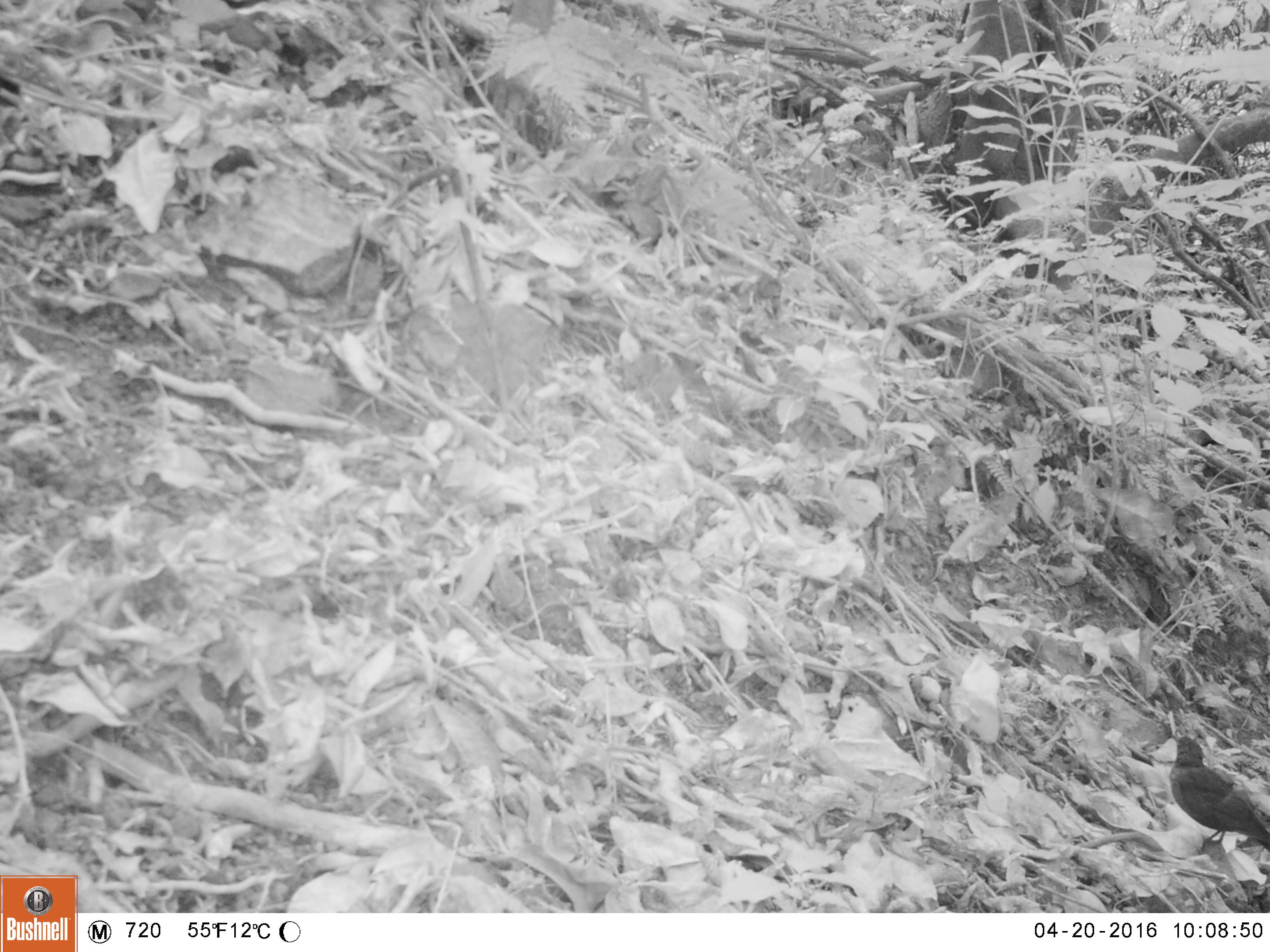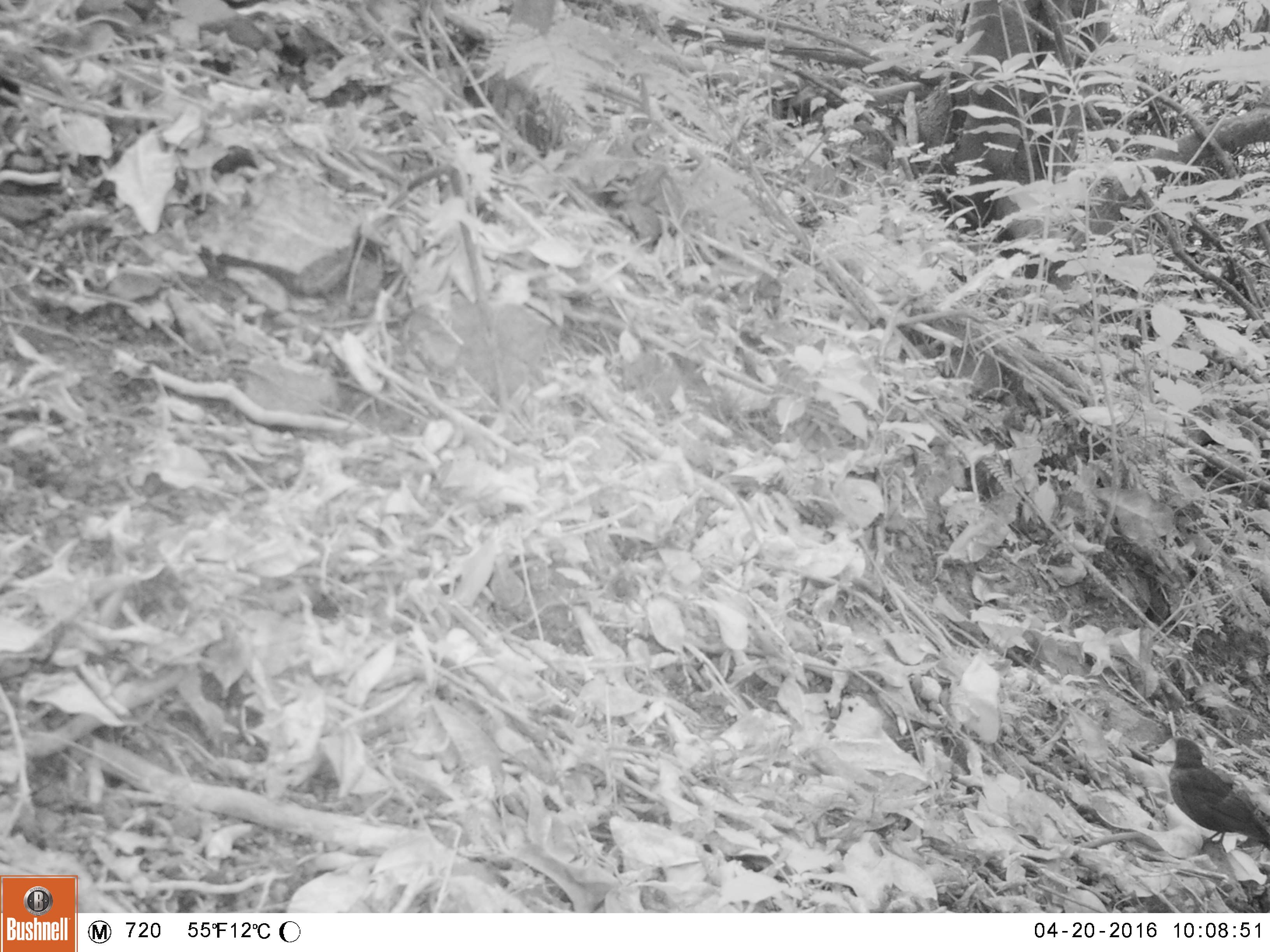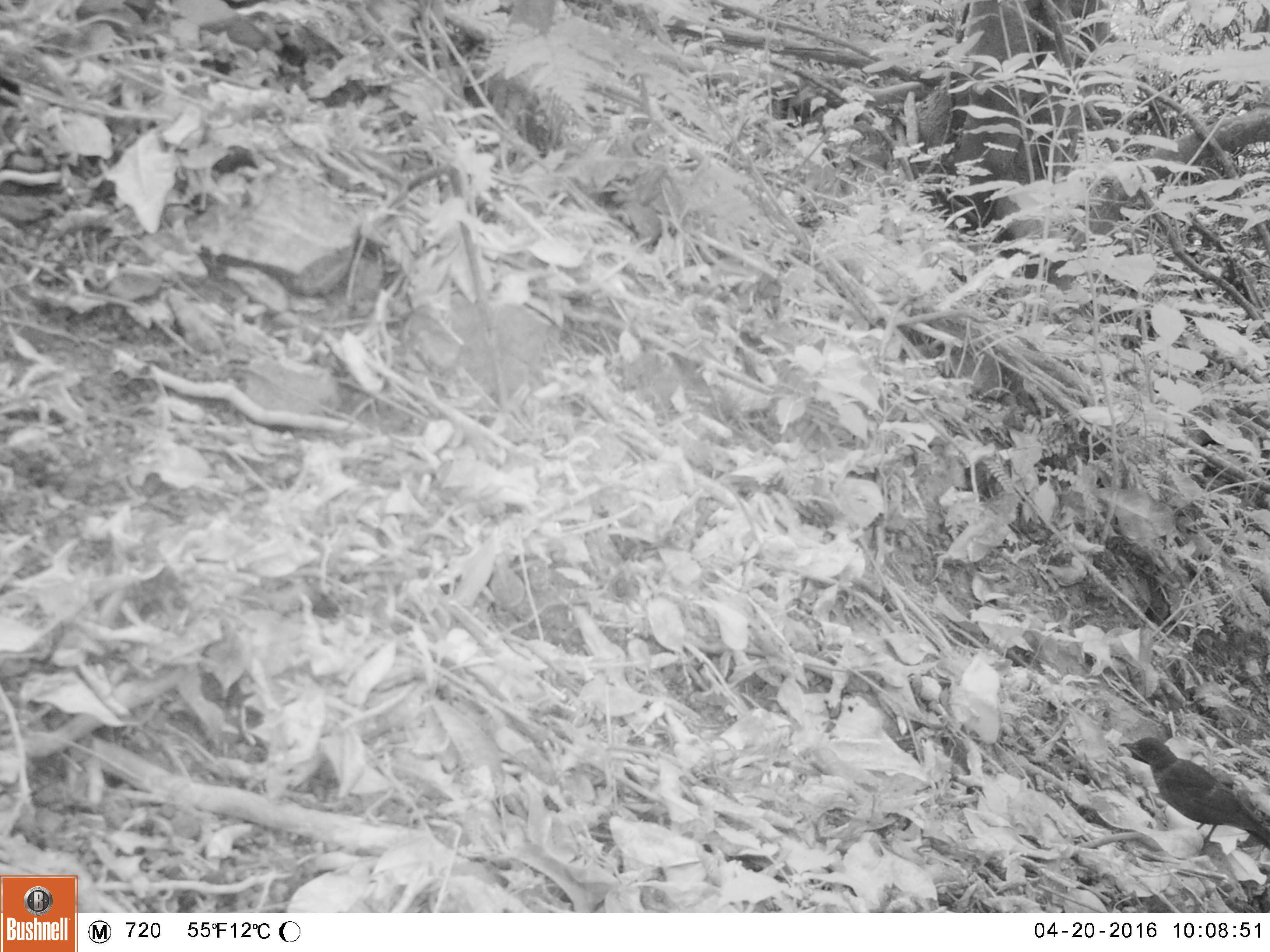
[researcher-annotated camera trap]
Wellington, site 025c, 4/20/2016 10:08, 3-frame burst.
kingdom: Animalia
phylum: Chordata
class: Aves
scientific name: Aves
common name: bird